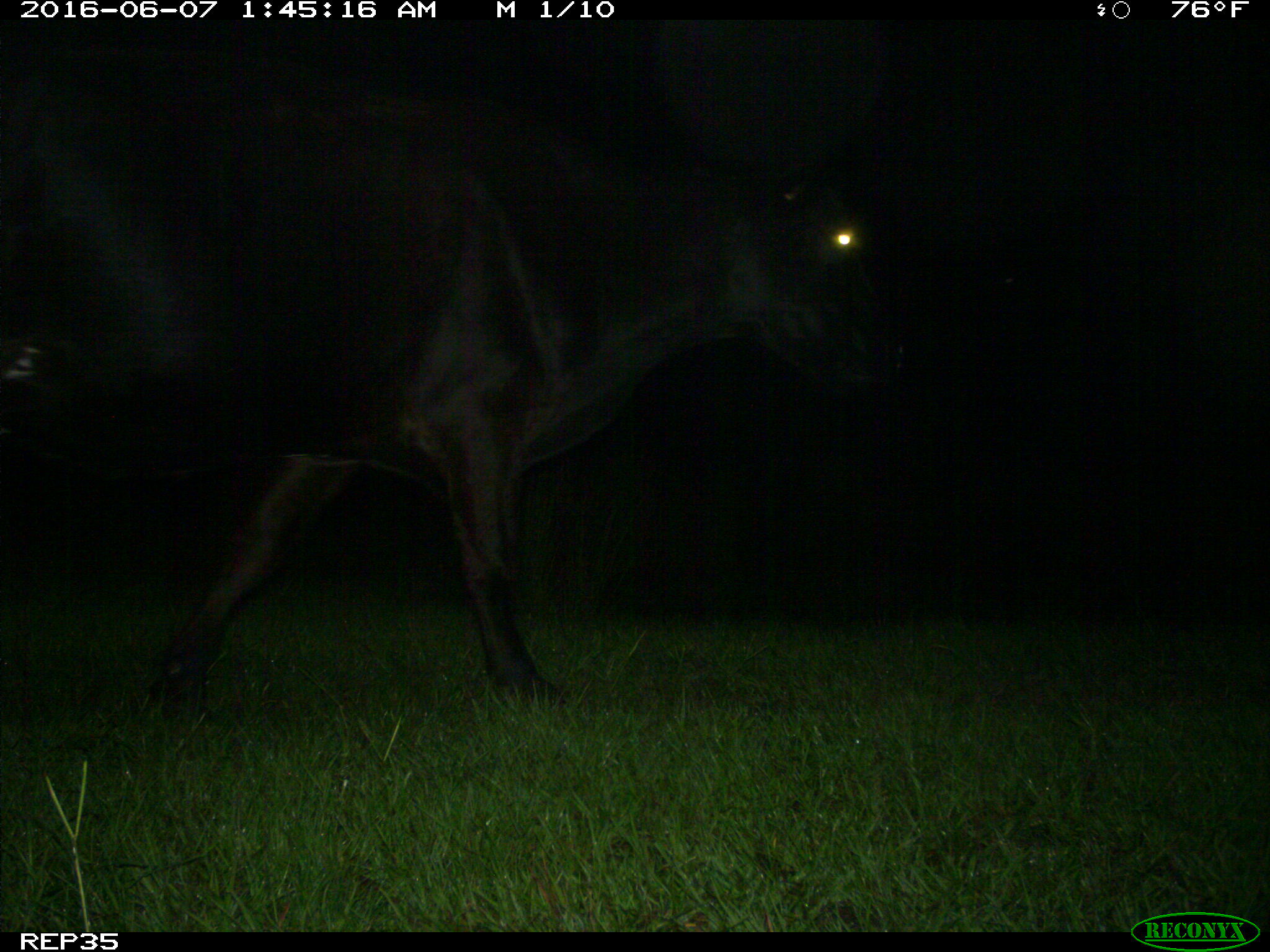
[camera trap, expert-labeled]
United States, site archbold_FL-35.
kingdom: Animalia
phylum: Chordata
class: Mammalia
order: Artiodactyla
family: Bovidae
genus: Bos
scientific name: Bos taurus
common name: domestic cow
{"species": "Bos taurus (domestic cow)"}